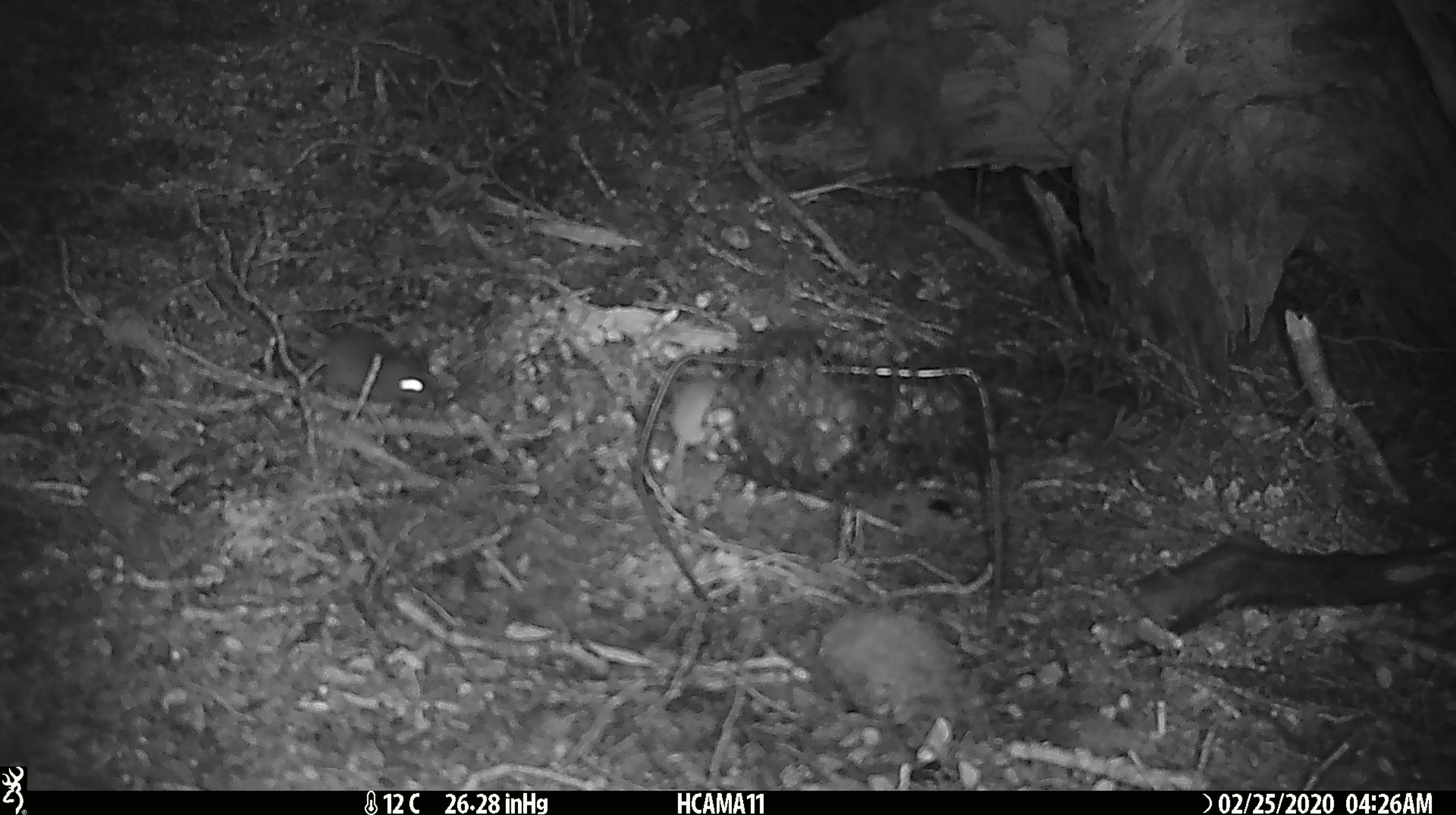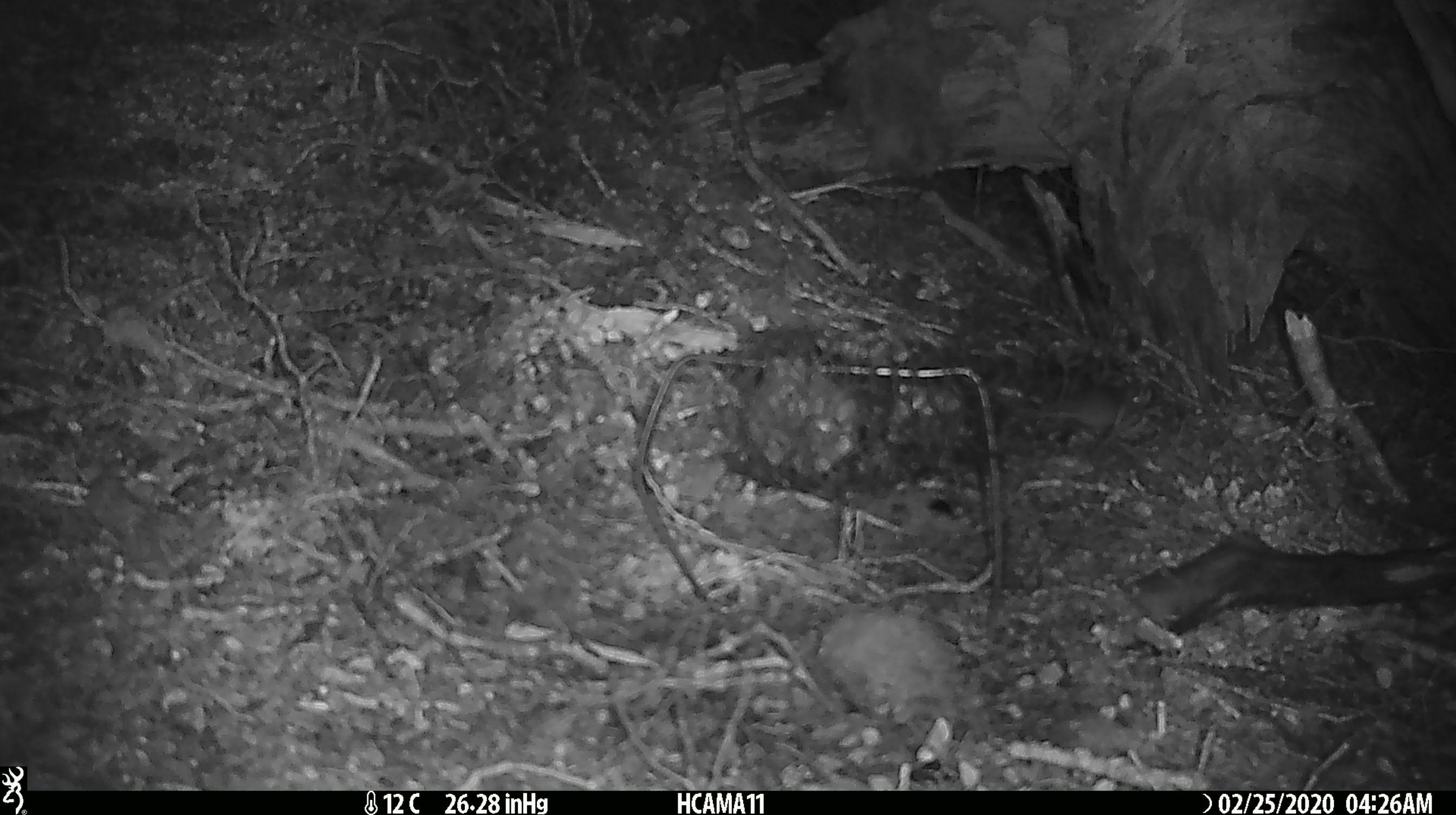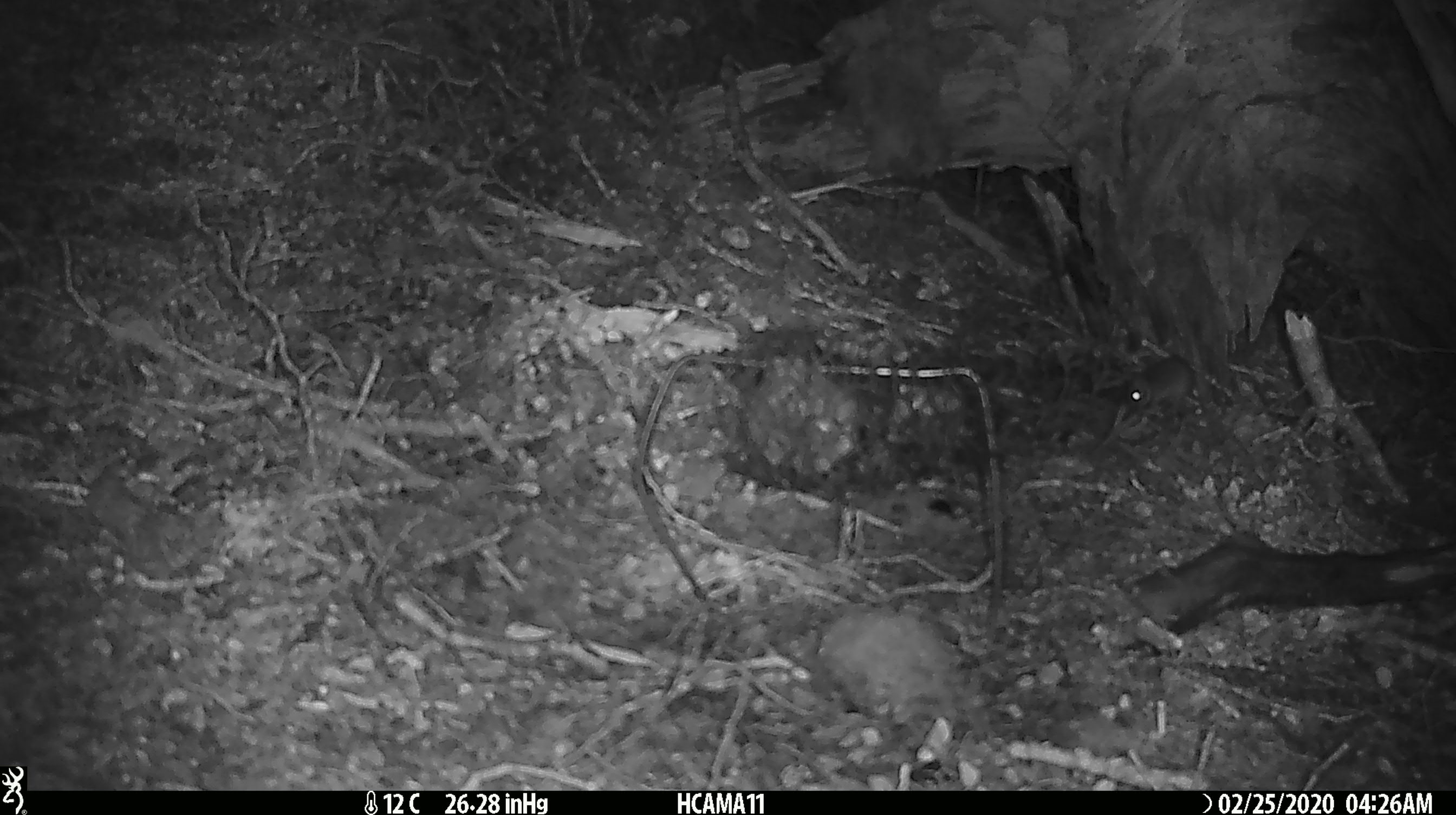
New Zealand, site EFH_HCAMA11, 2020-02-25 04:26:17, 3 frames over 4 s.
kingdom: Animalia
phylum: Chordata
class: Mammalia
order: Rodentia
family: Muridae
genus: Mus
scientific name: Mus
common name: mouse